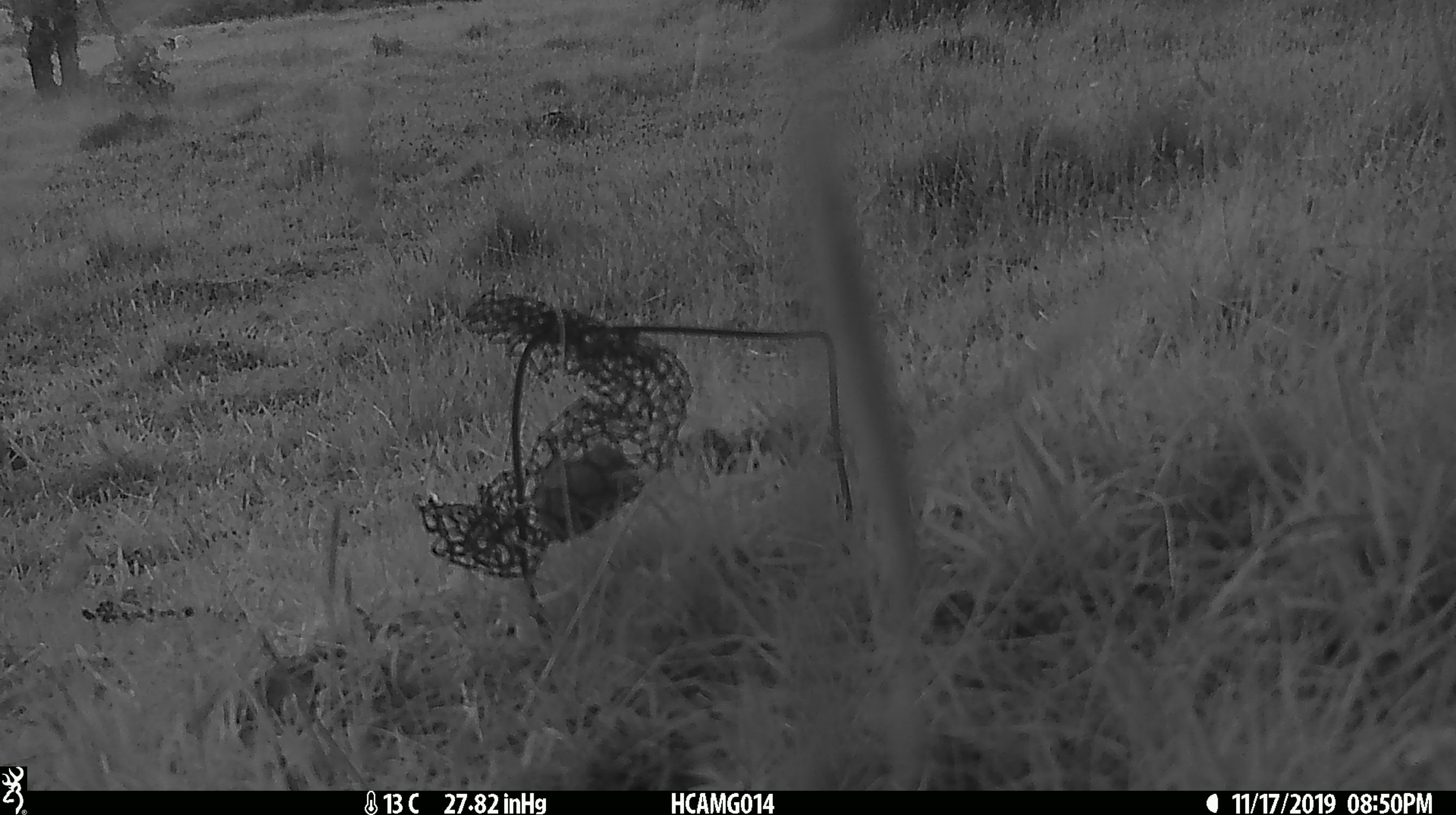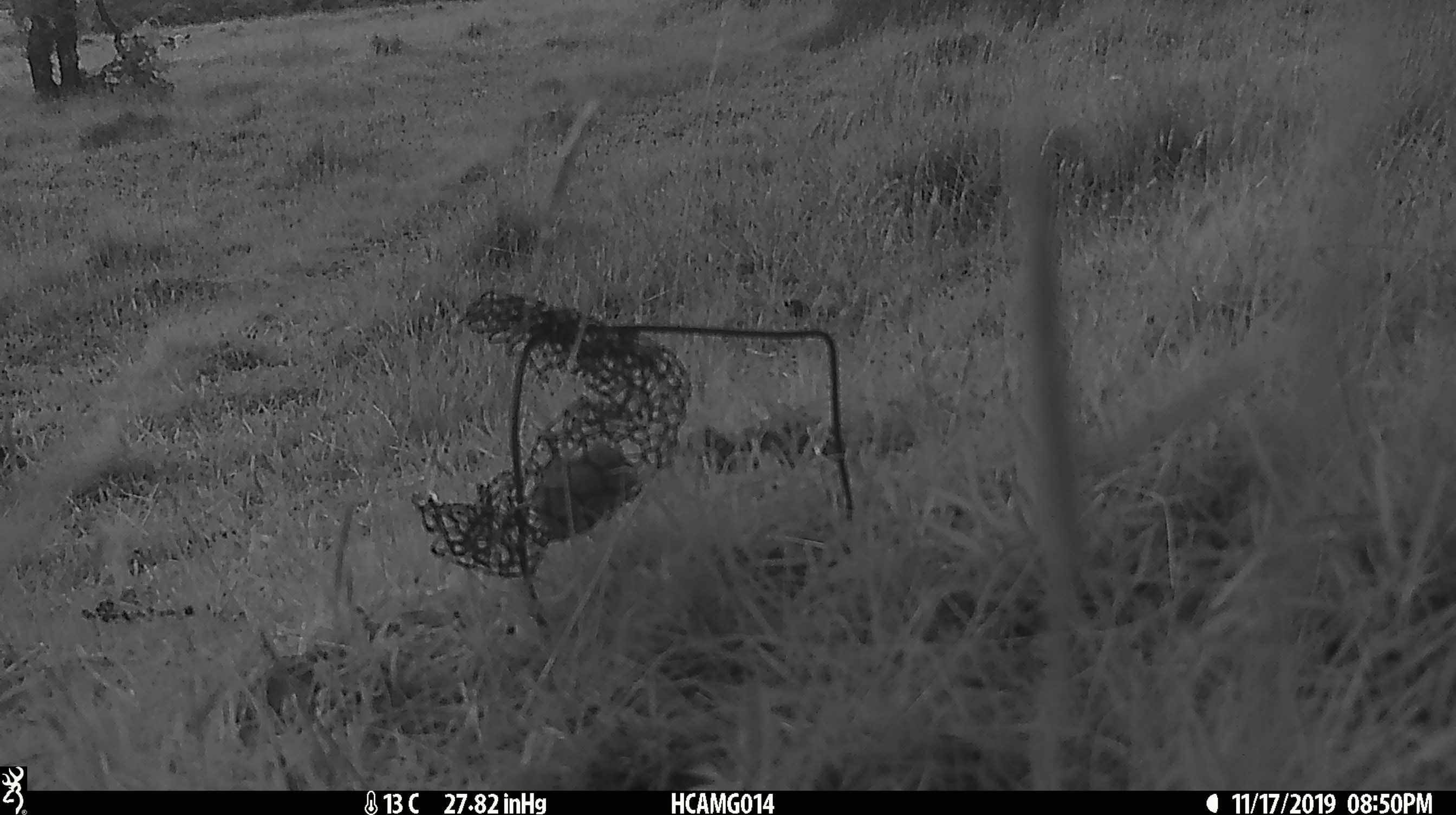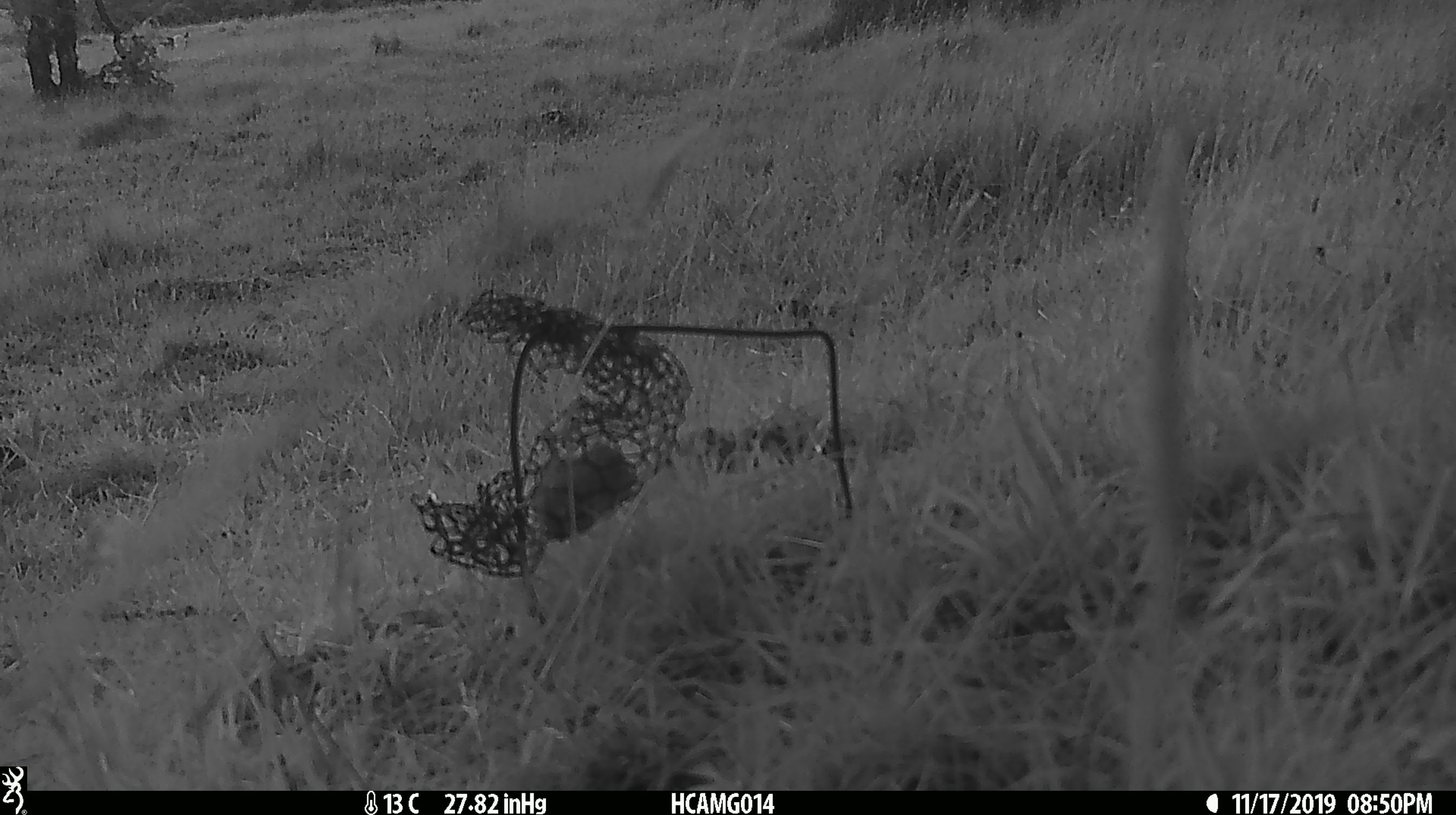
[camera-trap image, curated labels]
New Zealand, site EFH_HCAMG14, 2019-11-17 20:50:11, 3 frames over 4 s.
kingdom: Animalia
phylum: Chordata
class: Mammalia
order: Artiodactyla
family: Bovidae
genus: Bos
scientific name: Bos taurus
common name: domestic cow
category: cow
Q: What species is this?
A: Cow (domestic cow) (Bos taurus).